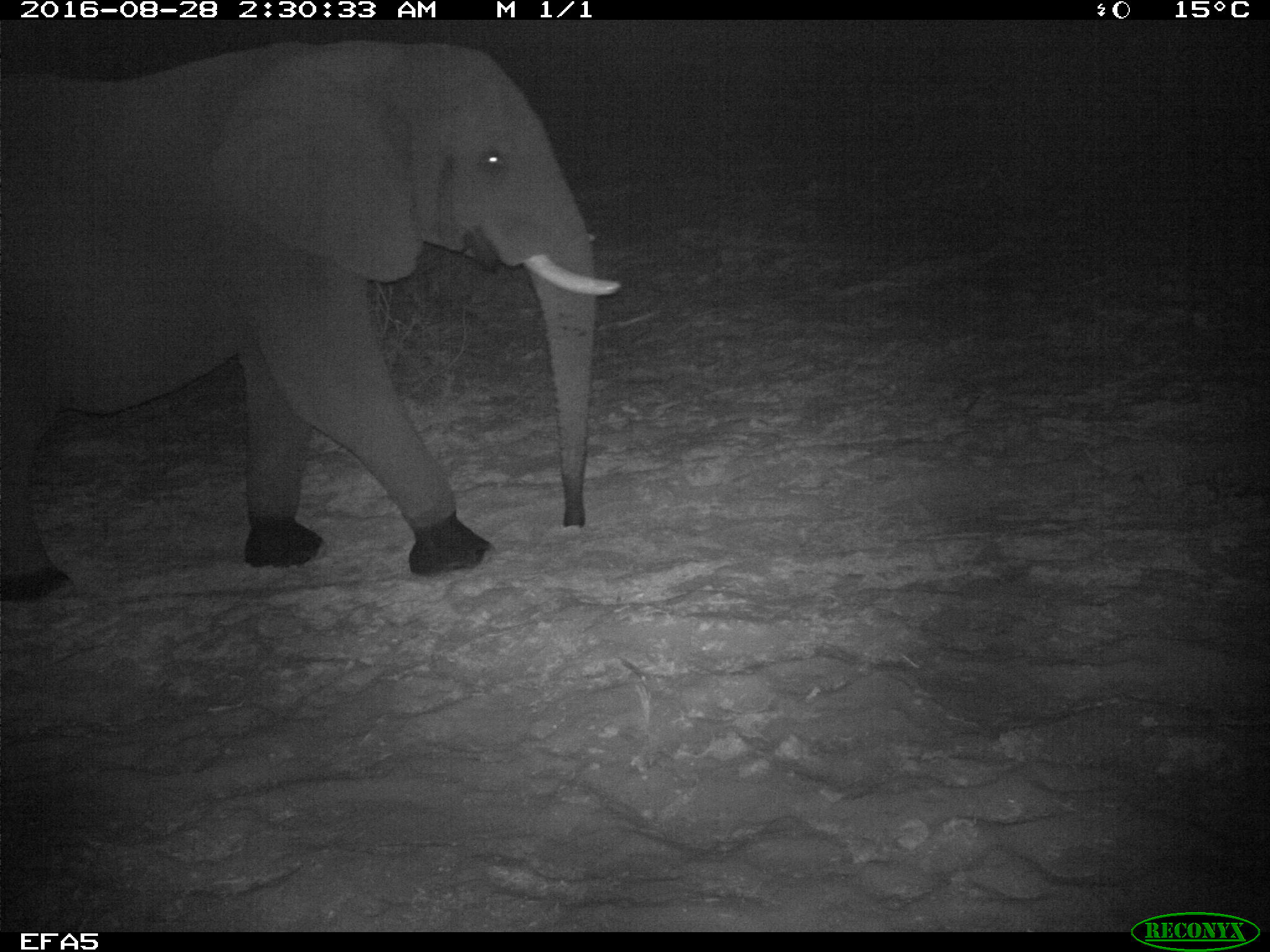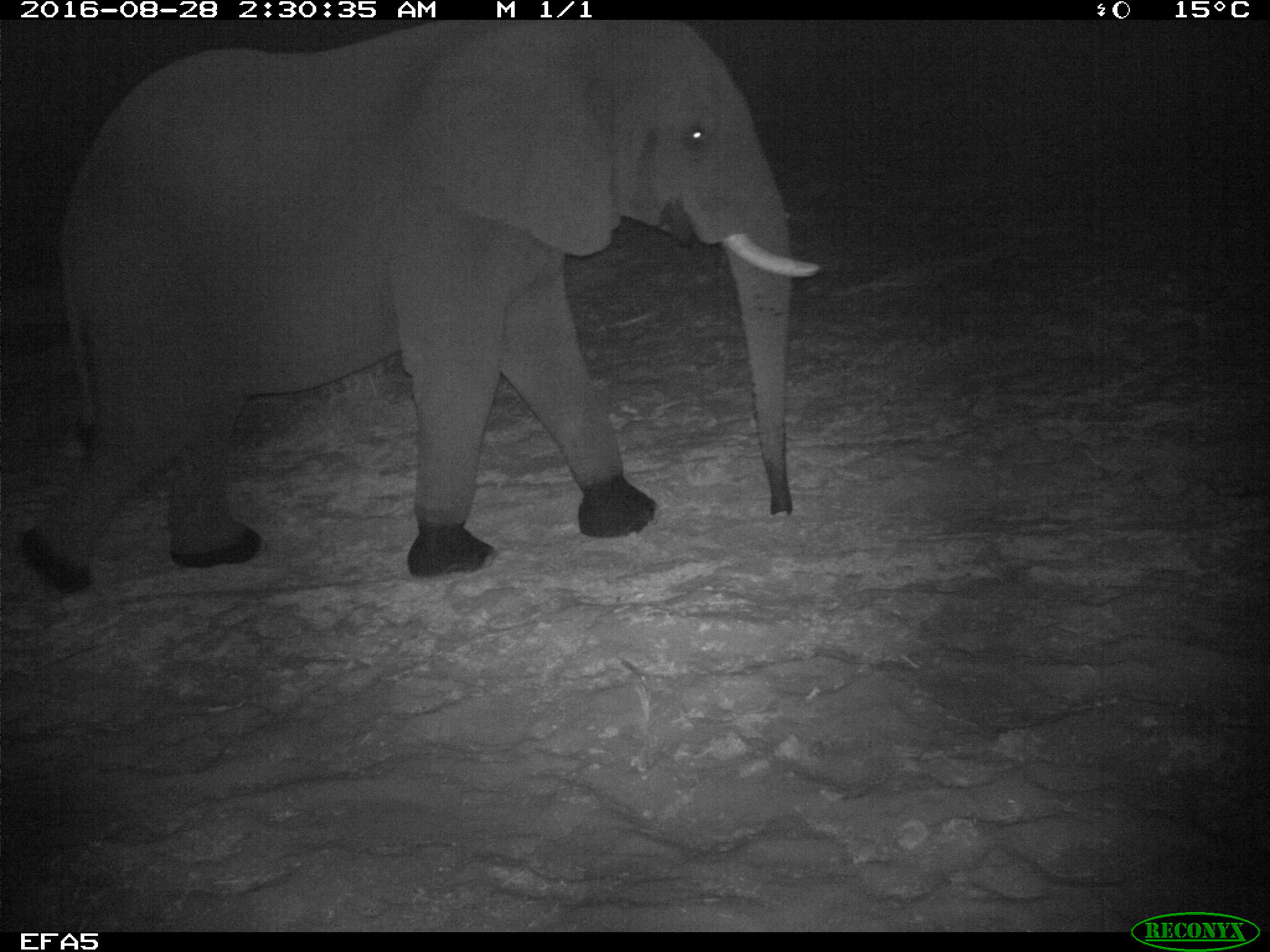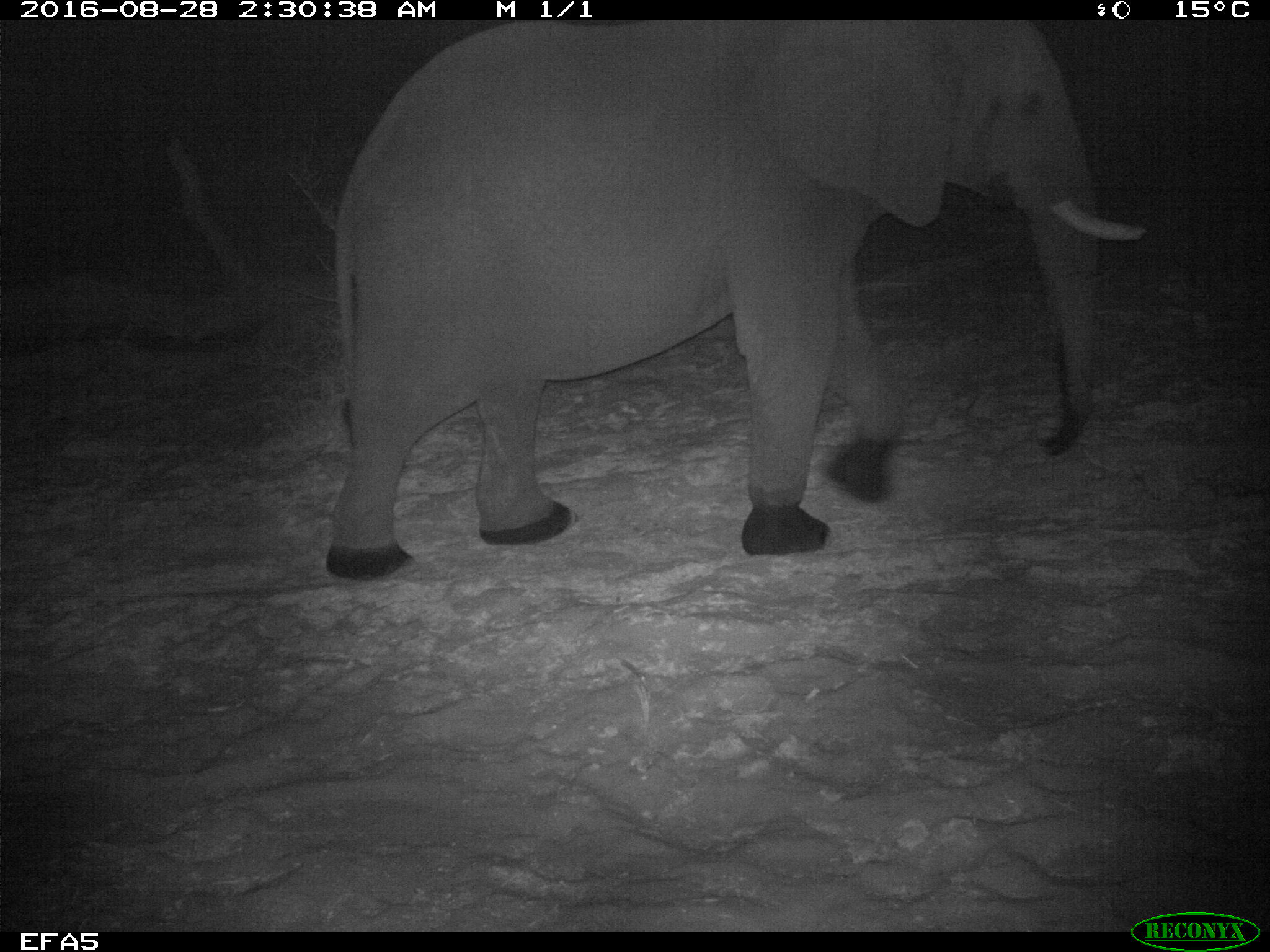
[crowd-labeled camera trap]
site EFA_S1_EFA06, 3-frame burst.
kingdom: Animalia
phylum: Chordata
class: Mammalia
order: Proboscidea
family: Elephantidae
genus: Loxodonta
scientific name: Loxodonta africana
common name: african bush elephant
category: elephant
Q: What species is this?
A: Elephant (african bush elephant) (Loxodonta africana).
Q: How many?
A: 1.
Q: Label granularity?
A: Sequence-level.